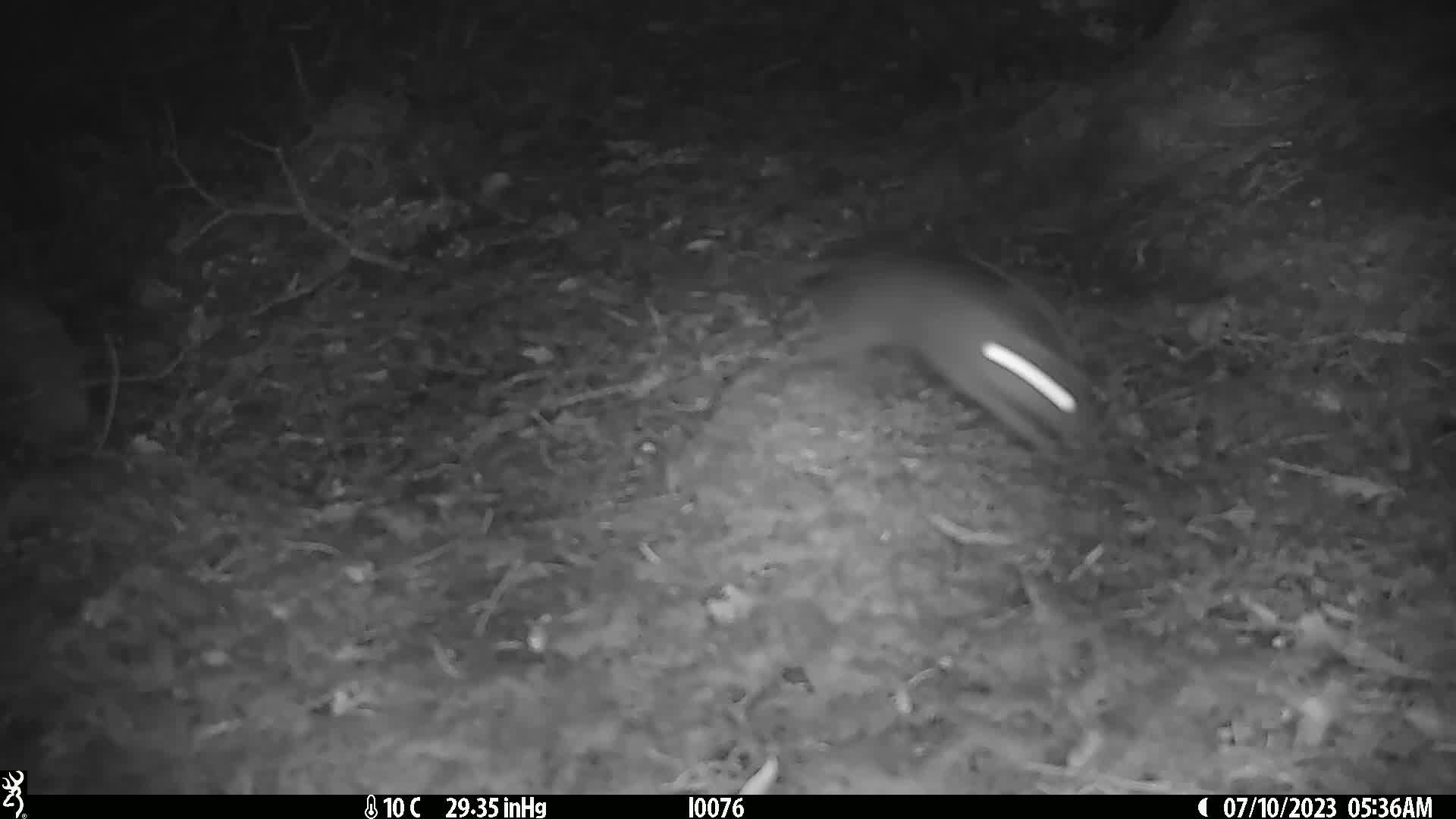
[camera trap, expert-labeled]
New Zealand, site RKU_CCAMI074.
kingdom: Animalia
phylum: Chordata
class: Mammalia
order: Rodentia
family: Muridae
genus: Rattus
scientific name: Rattus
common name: rat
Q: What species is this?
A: Rat (Rattus).